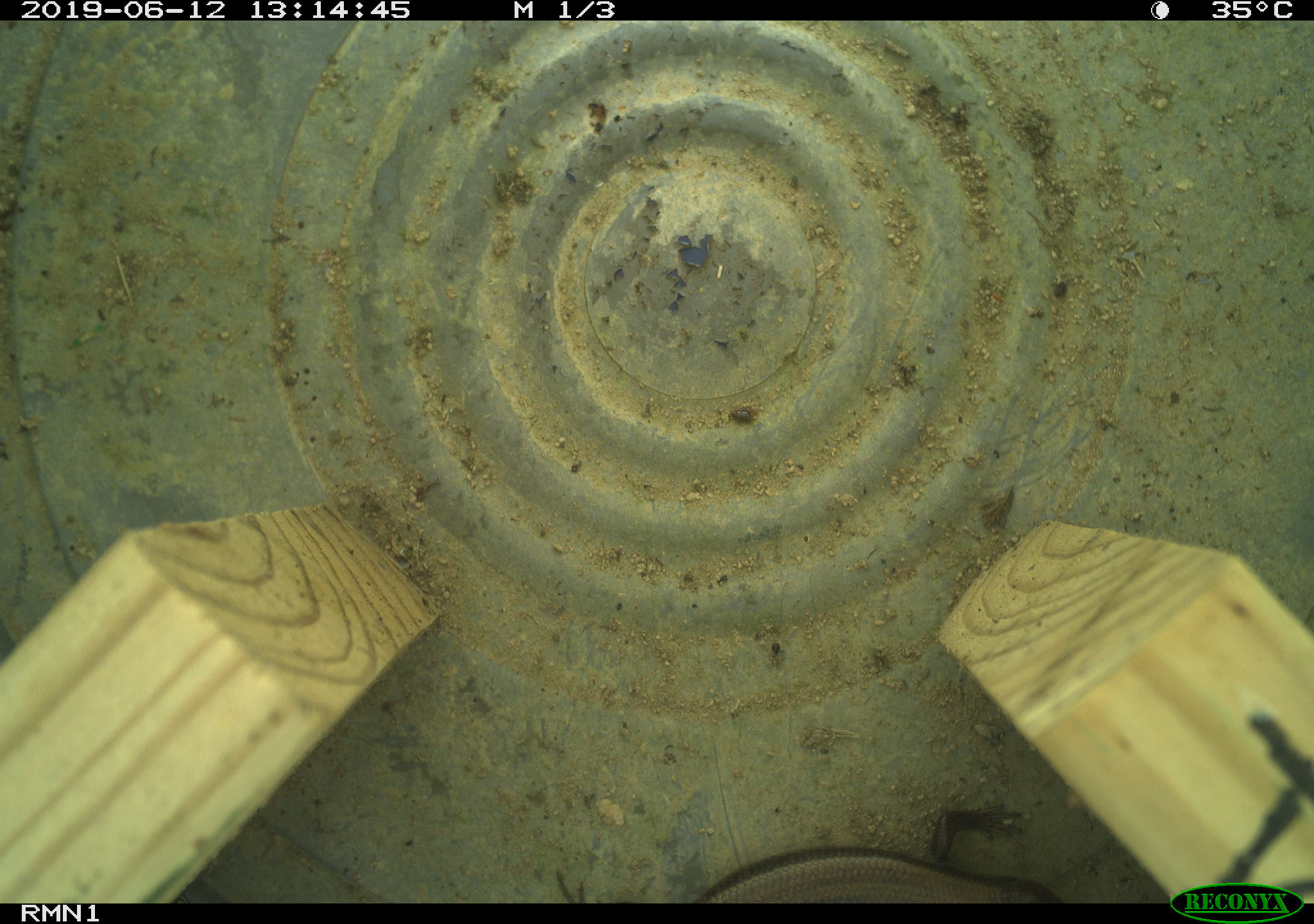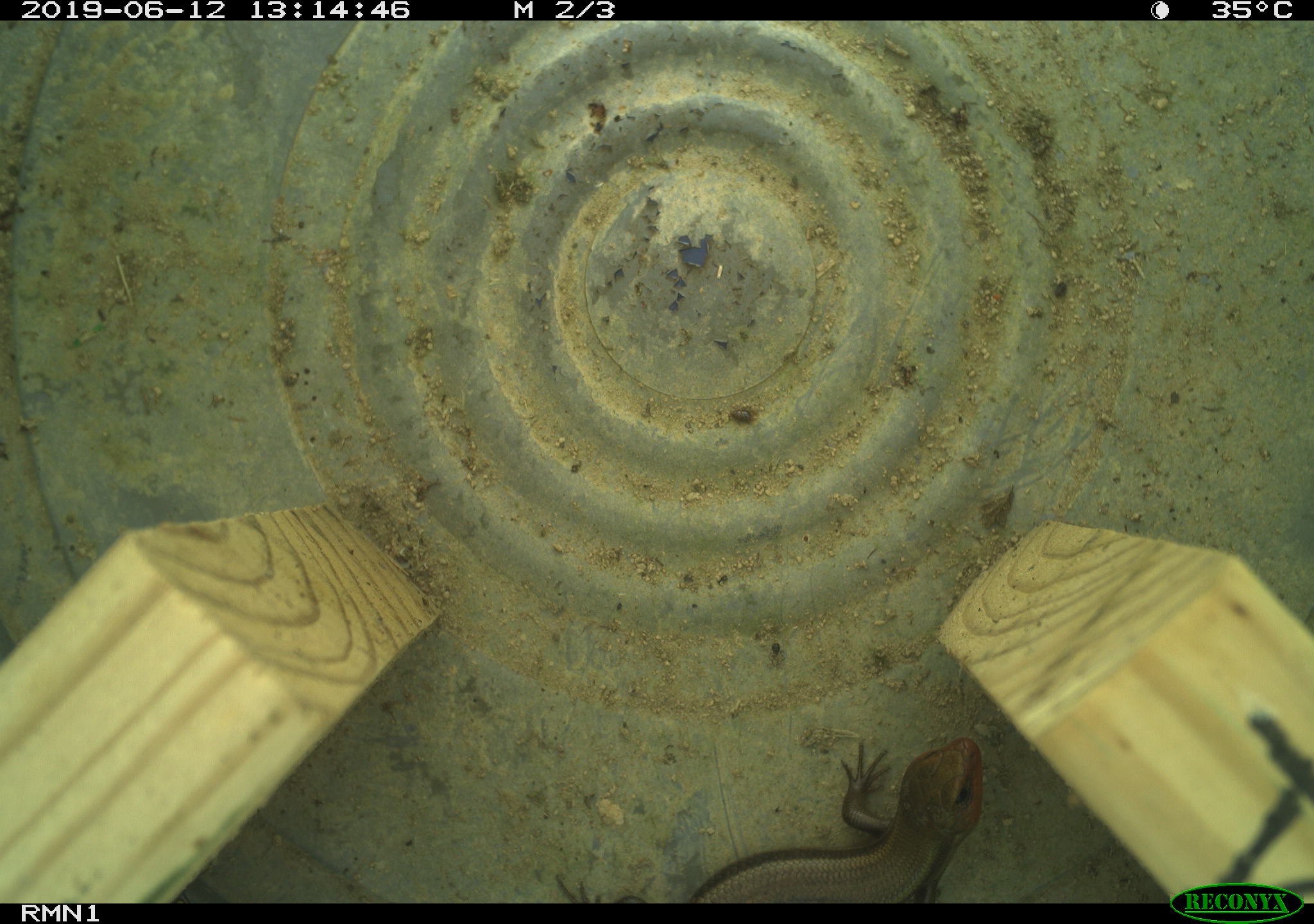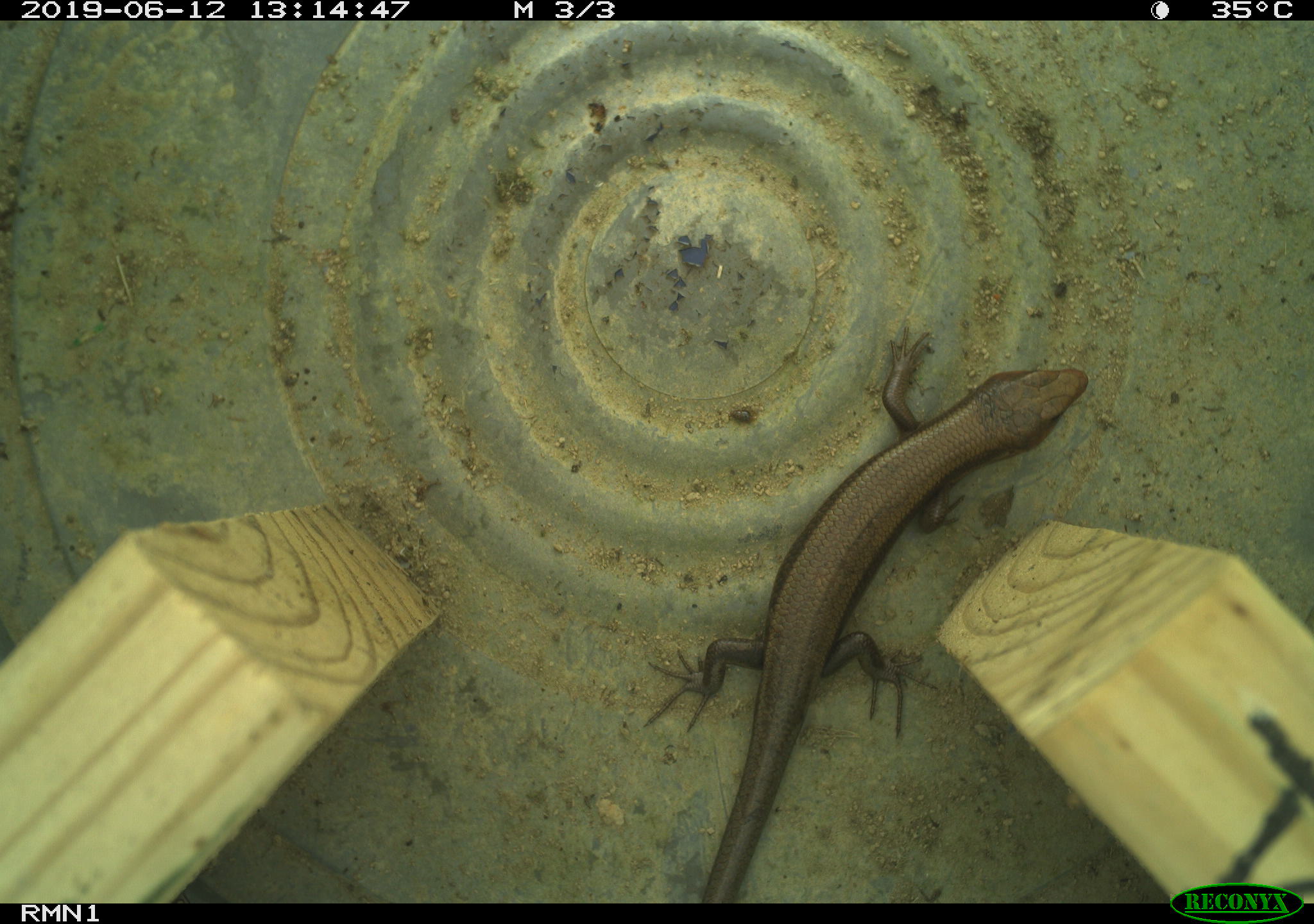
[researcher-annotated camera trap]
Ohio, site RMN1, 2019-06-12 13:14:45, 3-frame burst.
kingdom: Animalia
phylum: Chordata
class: Reptilia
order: Squamata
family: Scincidae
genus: Plestiodon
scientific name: Plestiodon fasciatus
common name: common five-lined skink